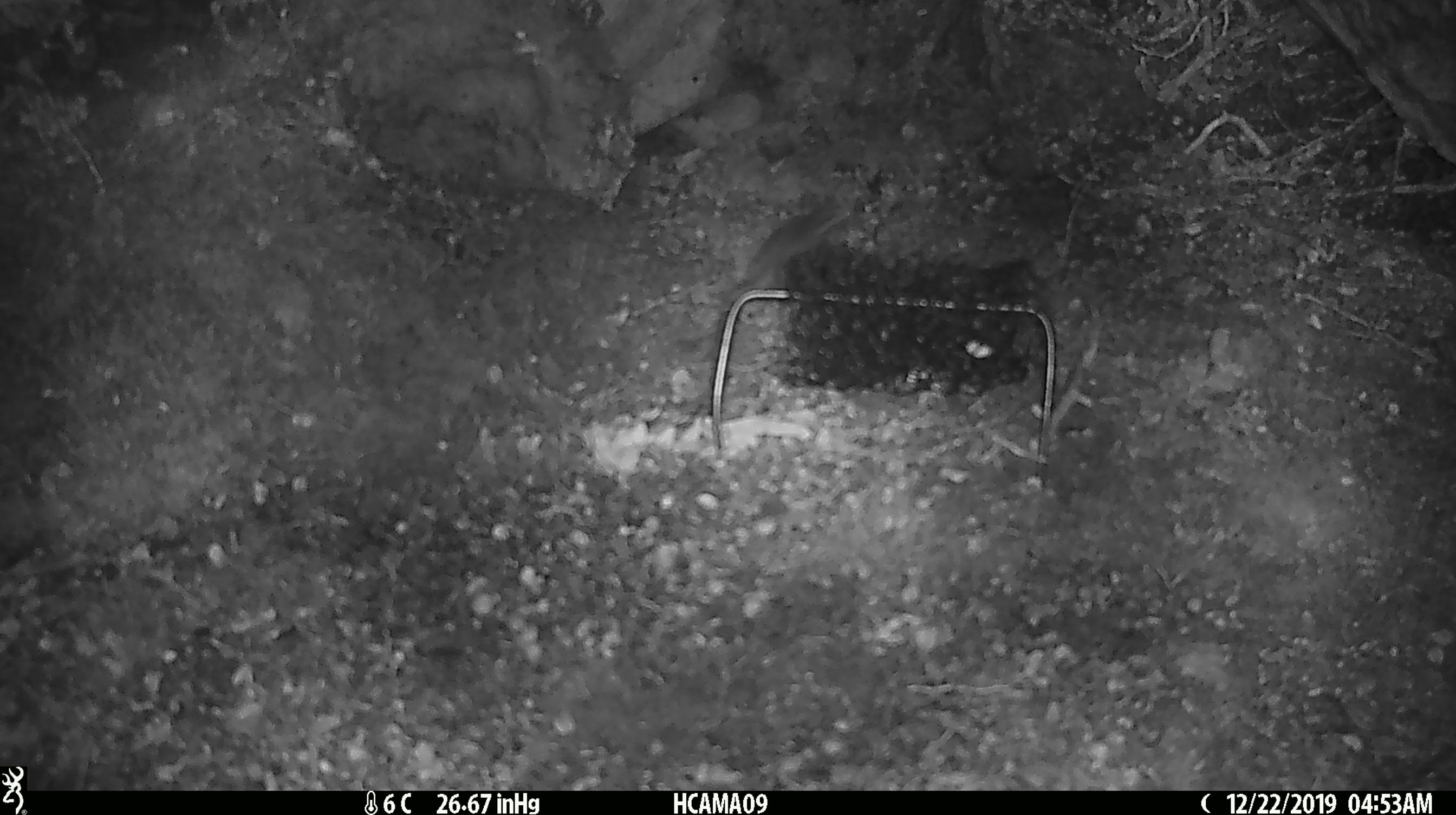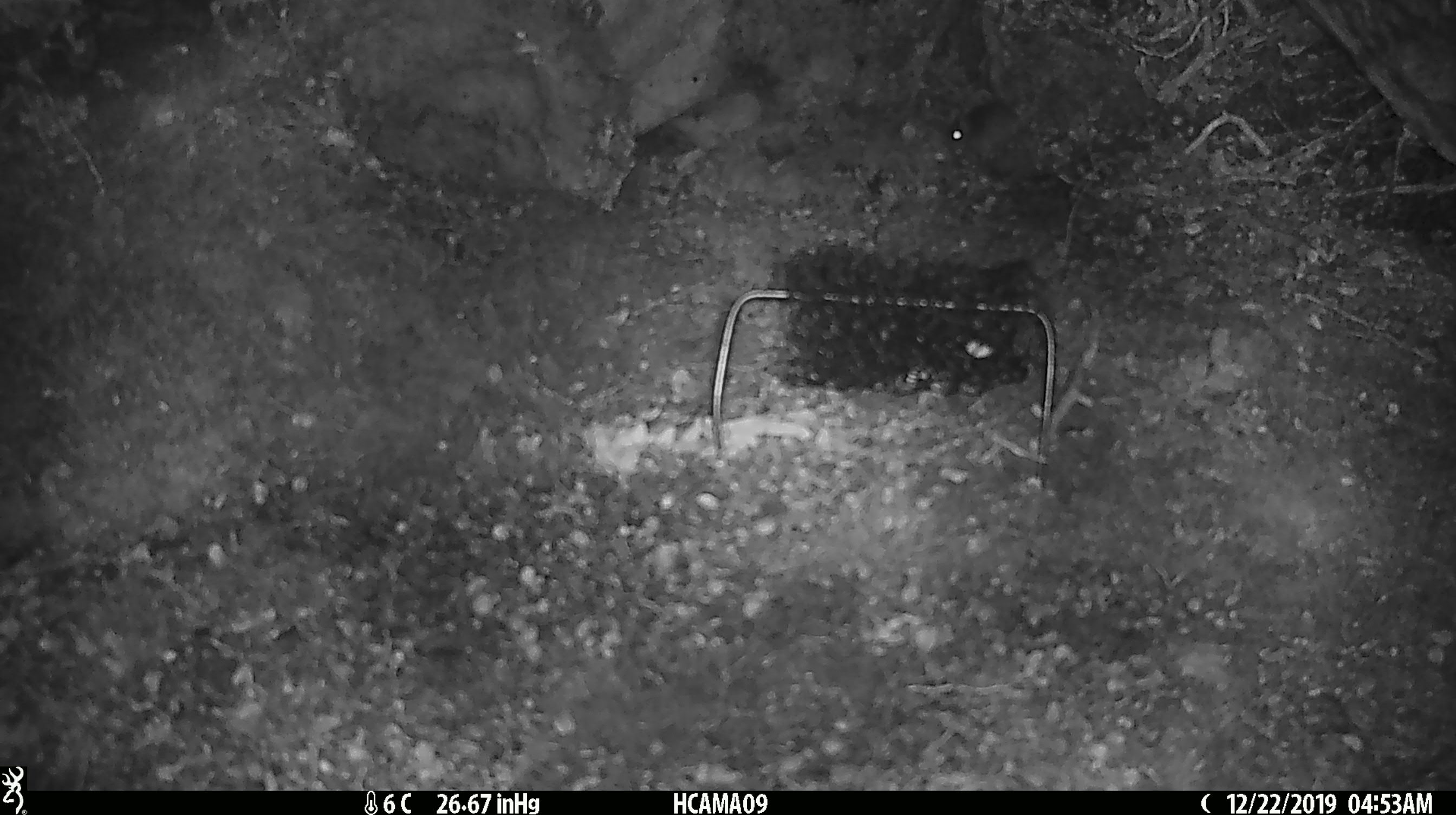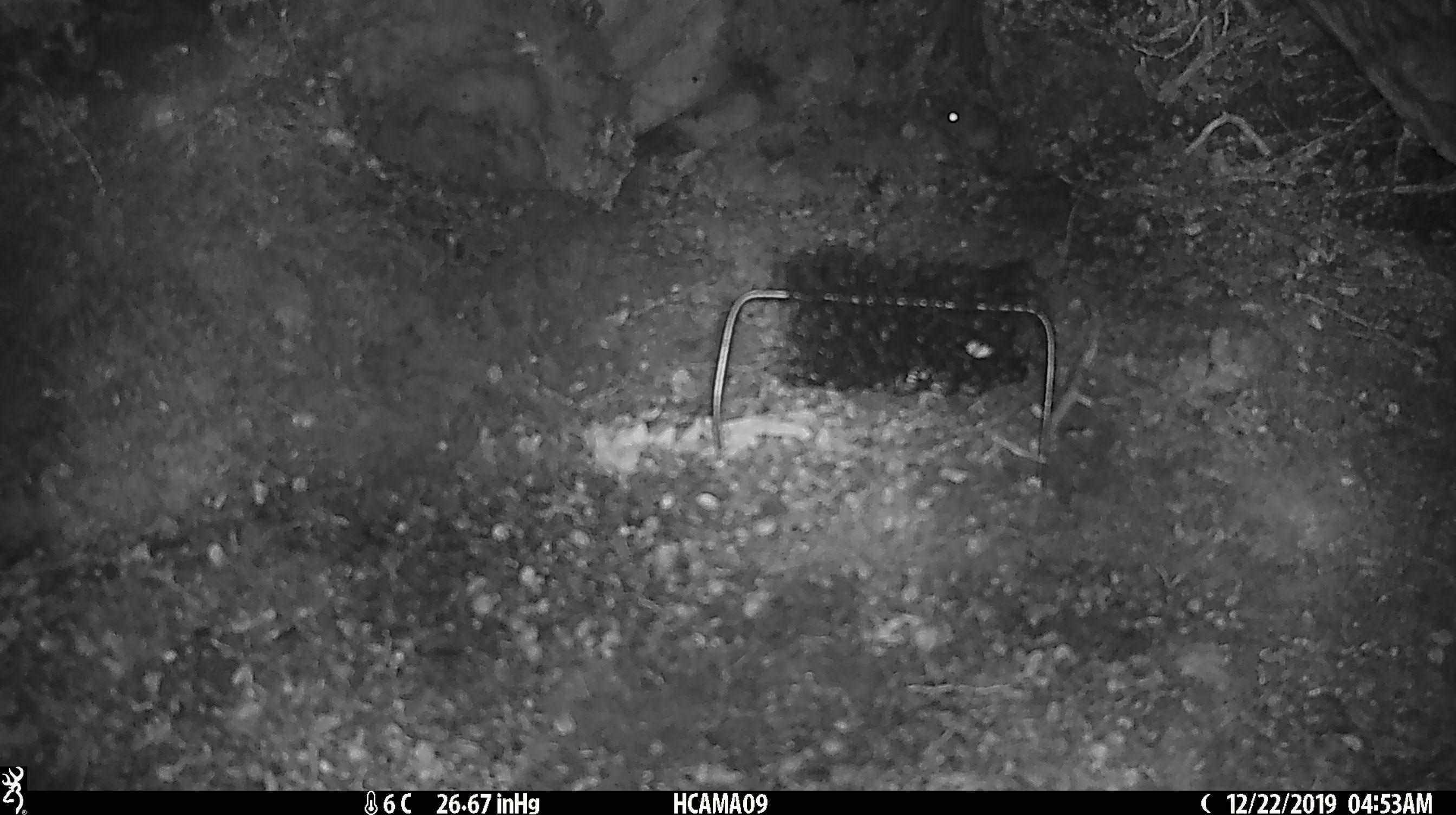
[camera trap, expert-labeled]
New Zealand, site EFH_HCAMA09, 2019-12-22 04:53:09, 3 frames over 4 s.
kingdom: Animalia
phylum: Chordata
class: Mammalia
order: Rodentia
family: Muridae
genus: Mus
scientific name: Mus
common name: mouse